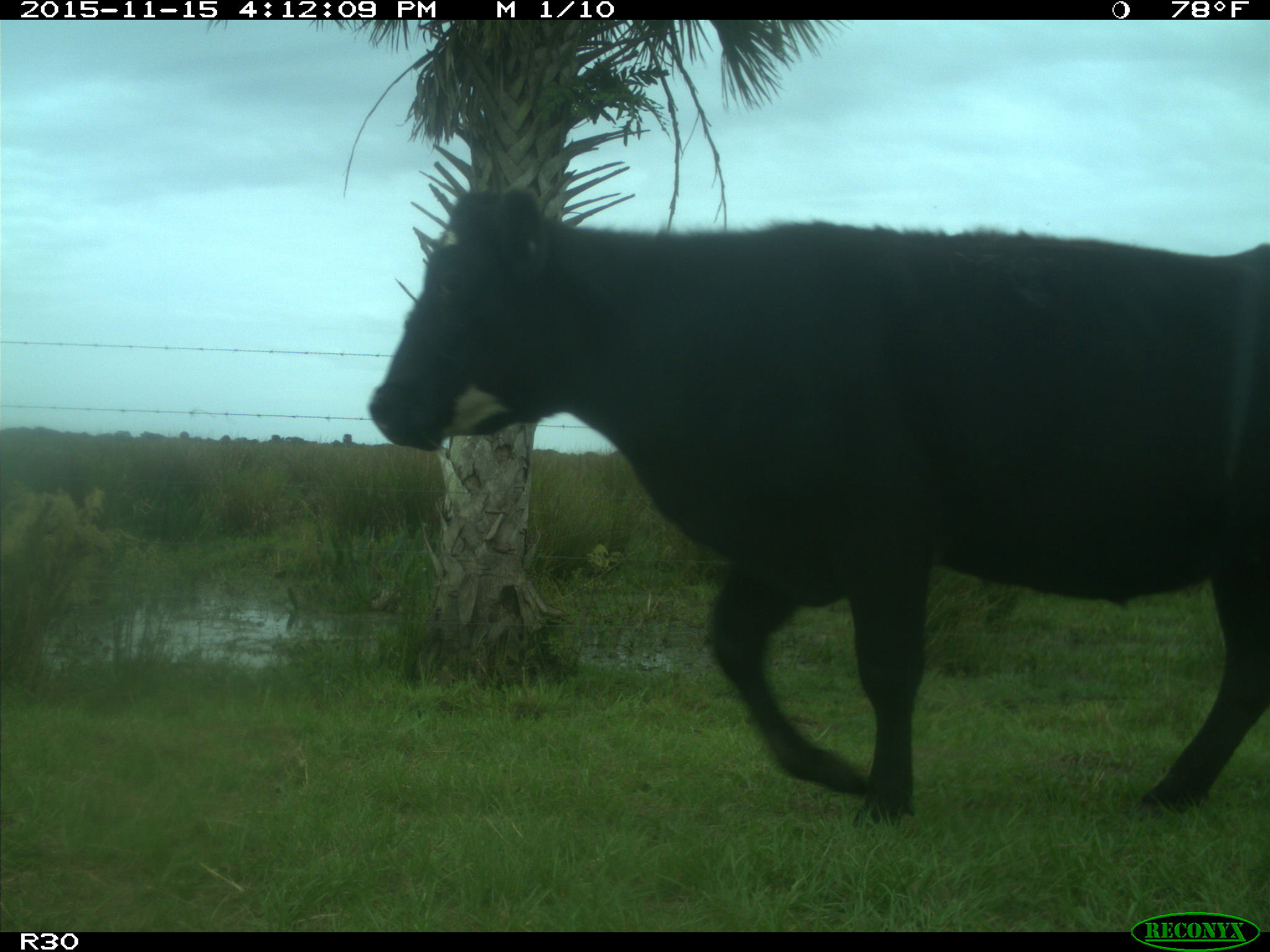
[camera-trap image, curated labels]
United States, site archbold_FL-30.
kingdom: Animalia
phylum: Chordata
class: Mammalia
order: Artiodactyla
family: Bovidae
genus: Bos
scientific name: Bos taurus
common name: domestic cow